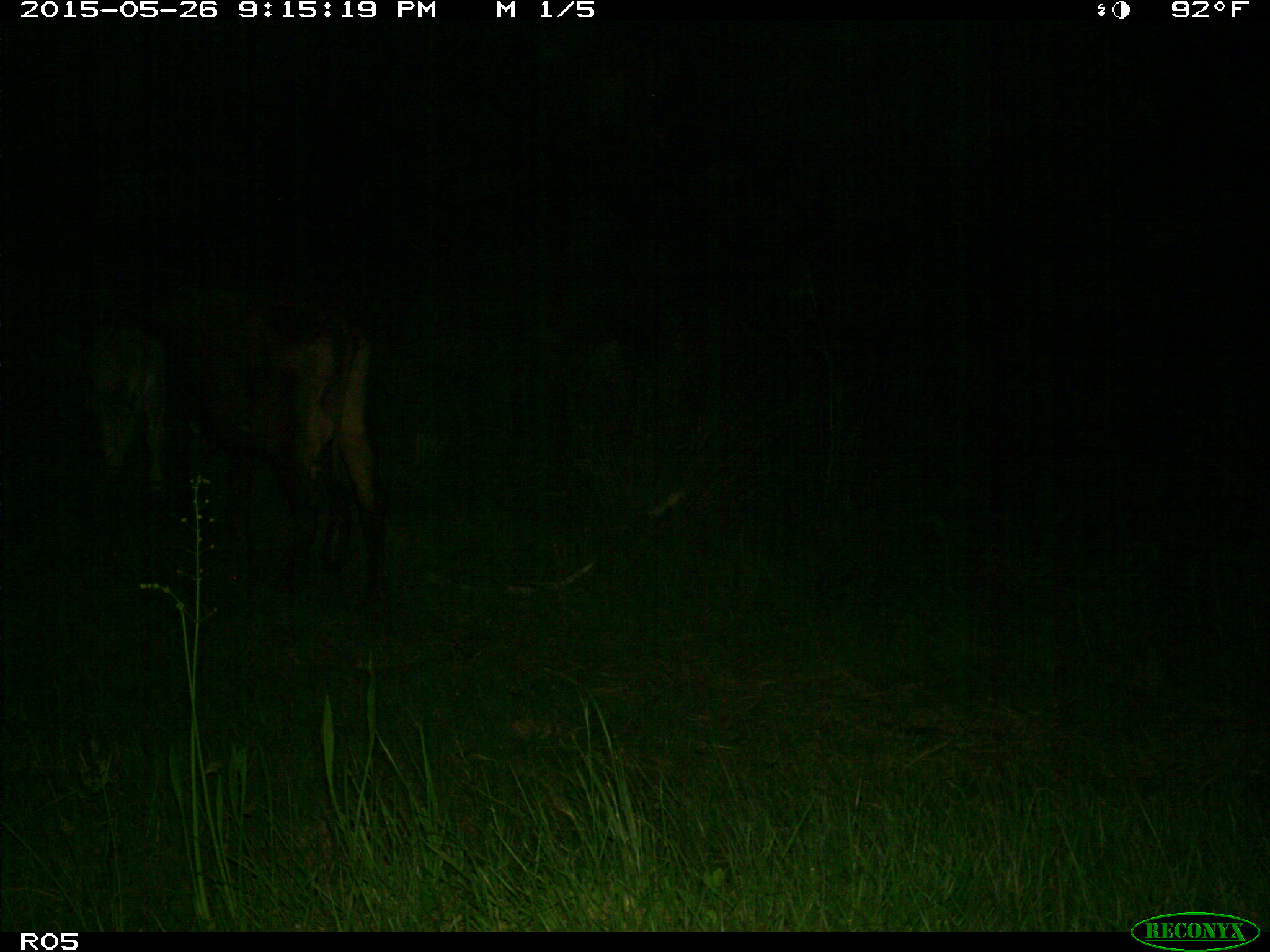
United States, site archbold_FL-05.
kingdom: Animalia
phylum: Chordata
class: Mammalia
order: Artiodactyla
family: Bovidae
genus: Bos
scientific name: Bos taurus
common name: domestic cow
Bos taurus (domestic cow).